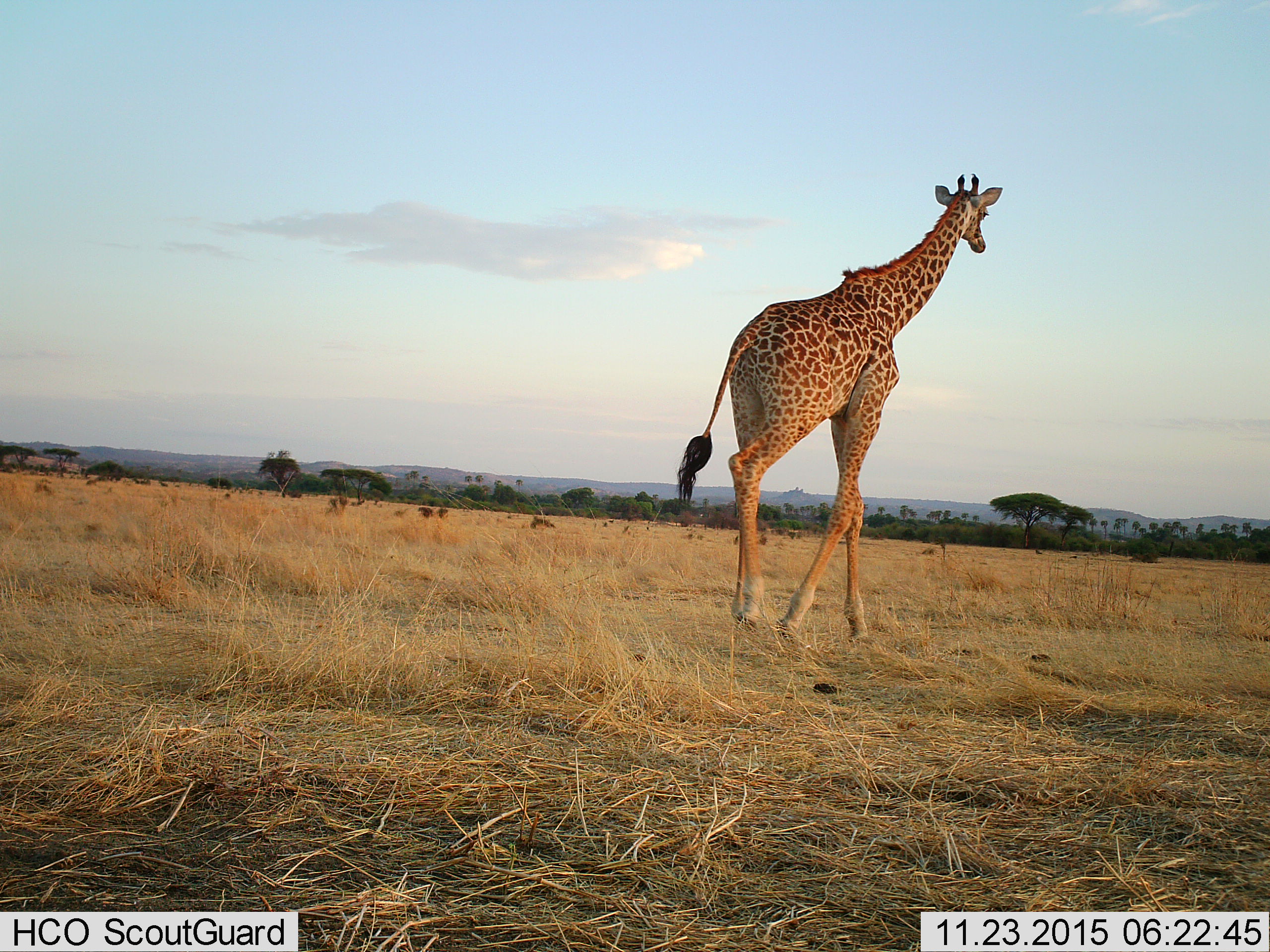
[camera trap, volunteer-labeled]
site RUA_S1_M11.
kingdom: Animalia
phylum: Chordata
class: Mammalia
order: Artiodactyla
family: Giraffidae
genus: Giraffa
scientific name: Giraffa camelopardalis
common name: giraffe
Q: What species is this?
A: Giraffe (Giraffa camelopardalis).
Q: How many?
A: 1.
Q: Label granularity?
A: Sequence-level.